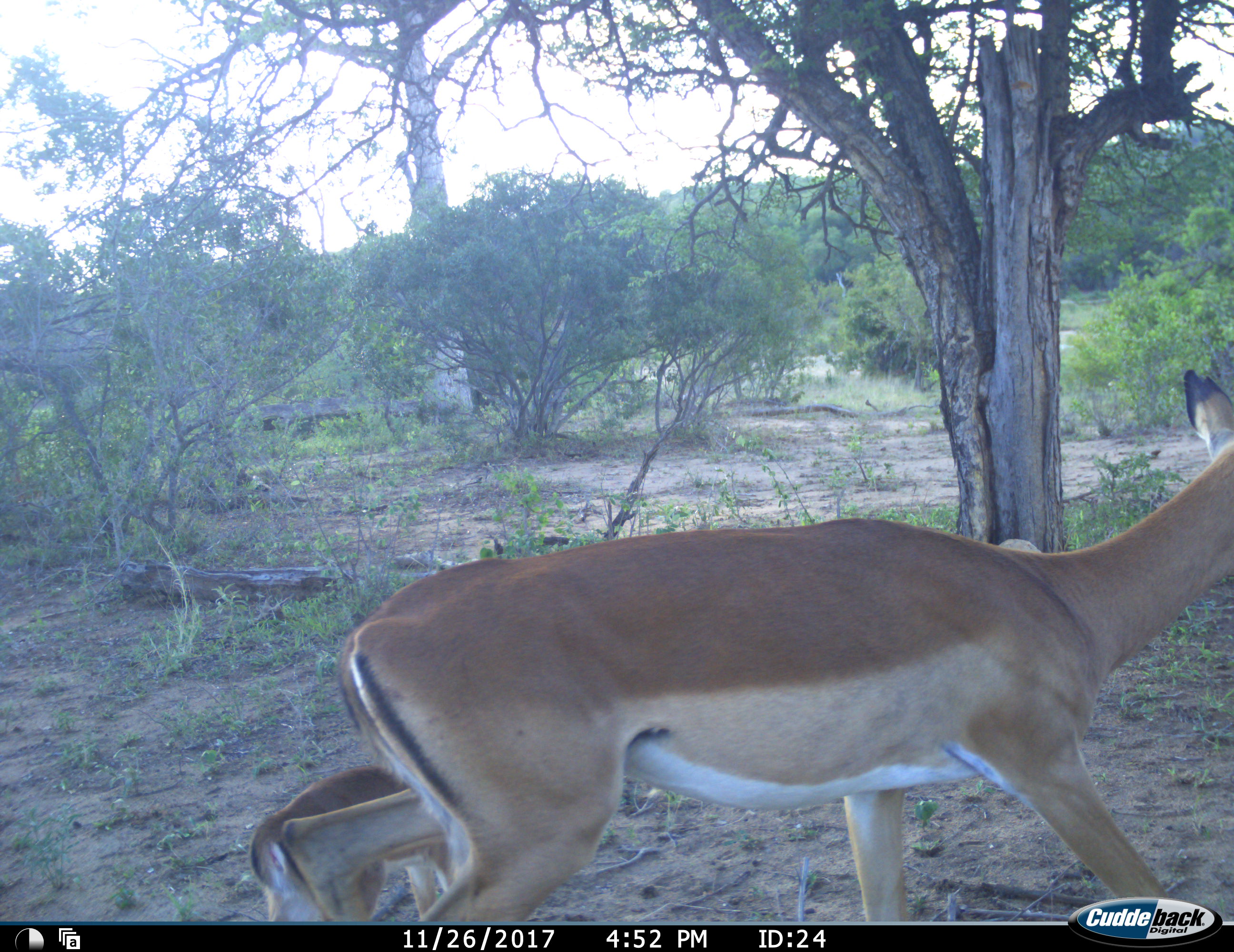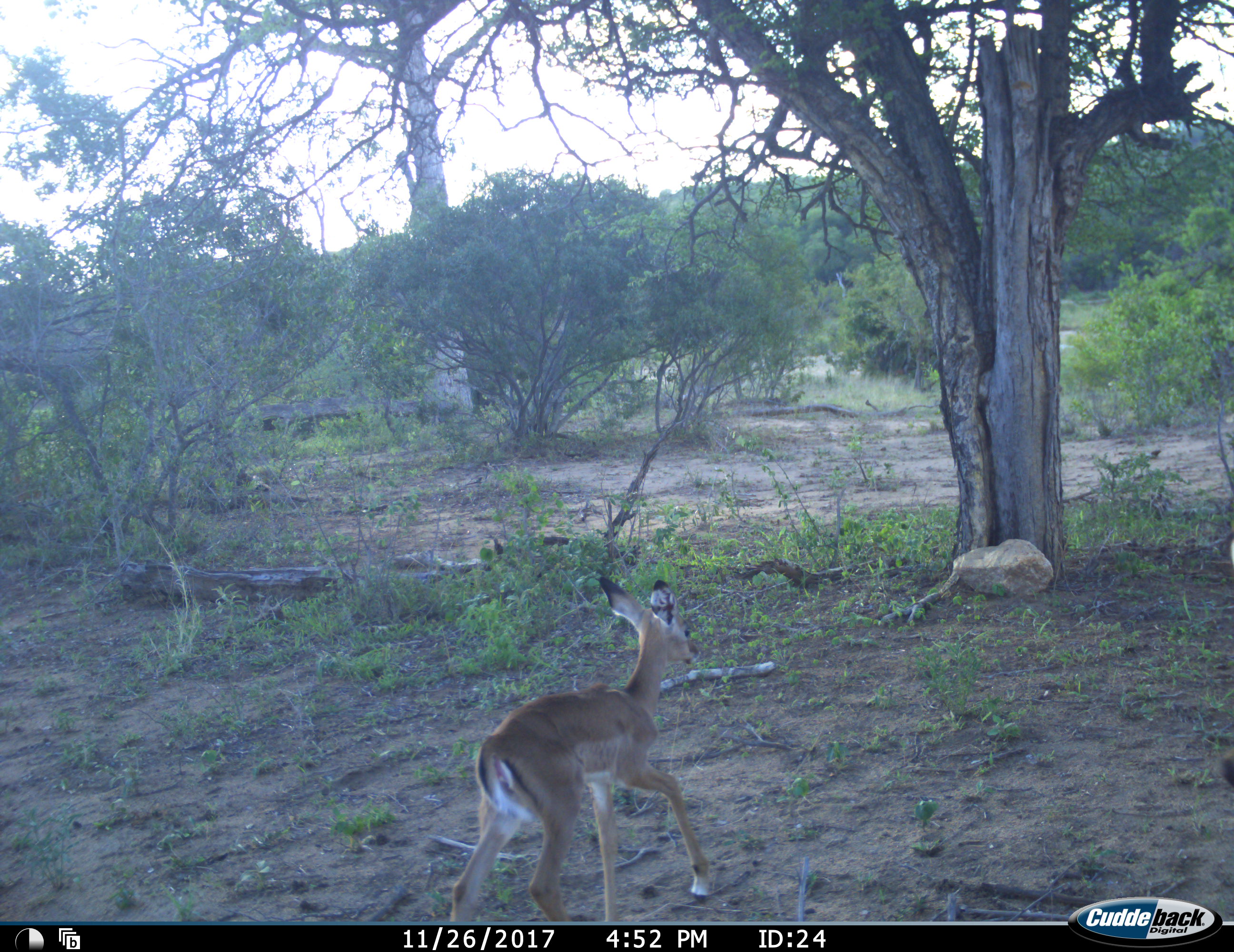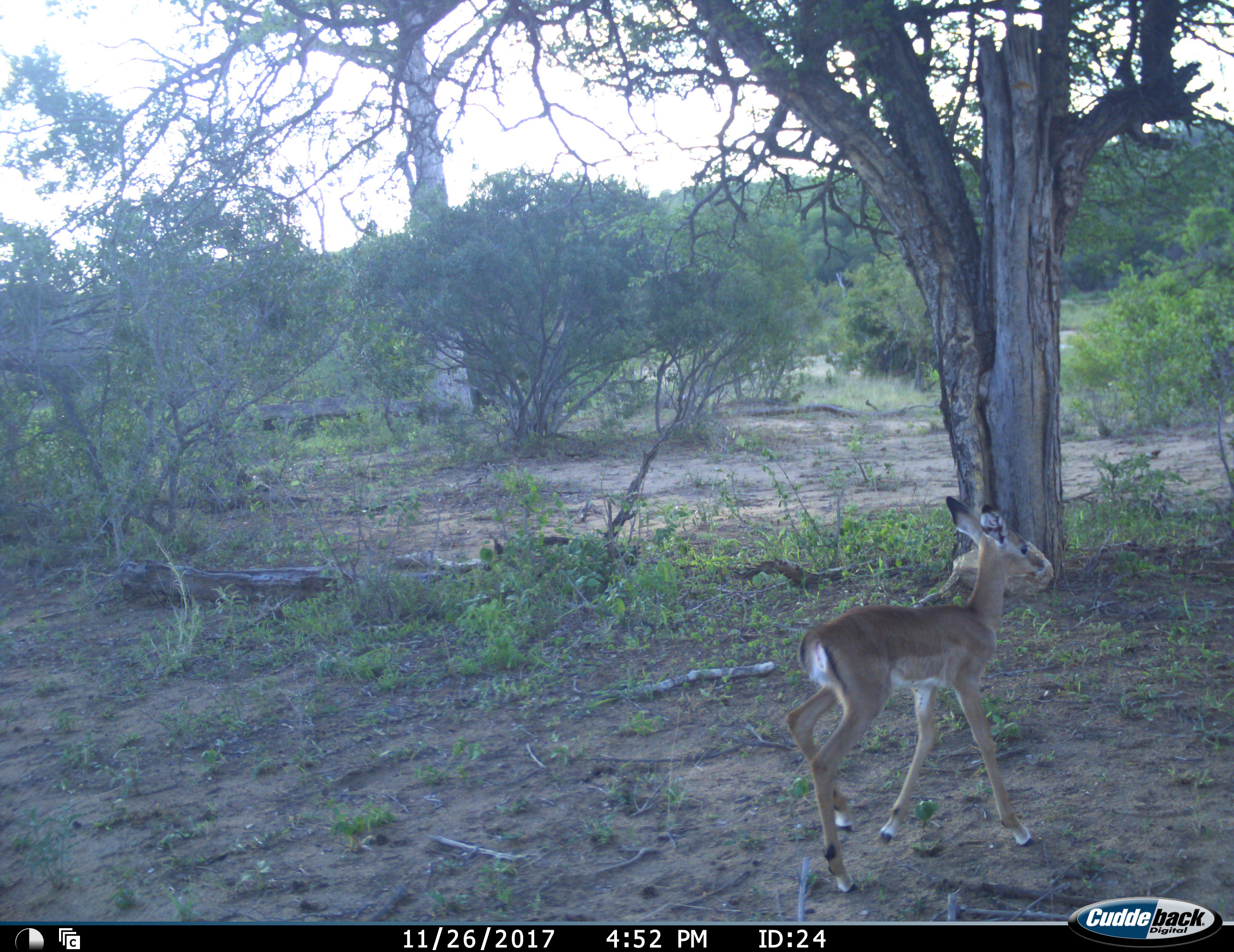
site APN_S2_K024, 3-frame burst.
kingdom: Animalia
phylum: Chordata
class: Mammalia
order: Artiodactyla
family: Bovidae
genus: Aepyceros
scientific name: Aepyceros melampus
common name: impala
Impala (Aepyceros melampus), count 2. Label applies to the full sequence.